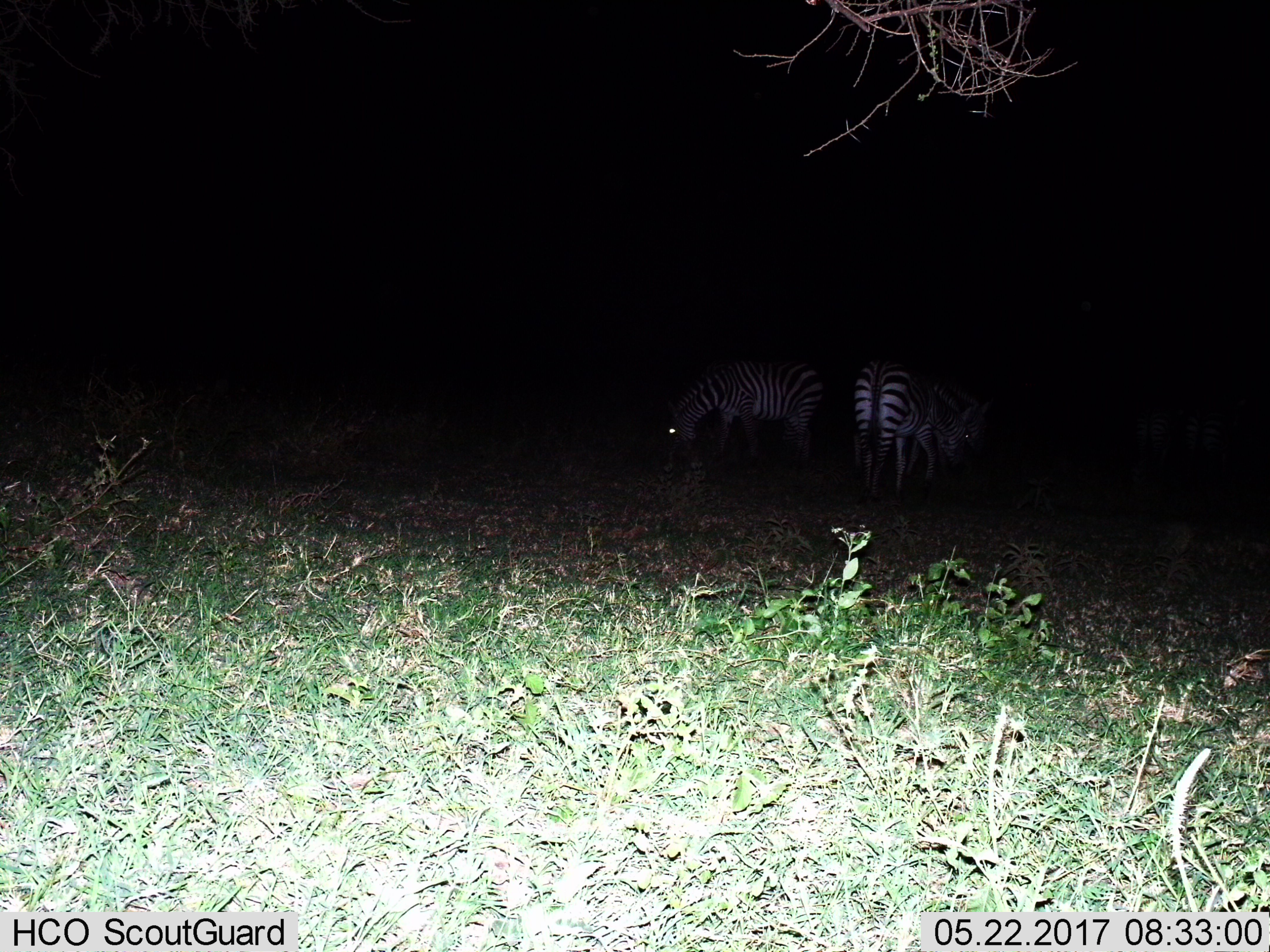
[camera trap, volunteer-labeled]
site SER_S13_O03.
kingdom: Animalia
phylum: Chordata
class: Mammalia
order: Perissodactyla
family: Equidae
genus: Equus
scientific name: Equus quagga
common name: plains zebra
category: zebraplains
Zebraplains (plains zebra) (Equus quagga), count 2. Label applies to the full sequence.